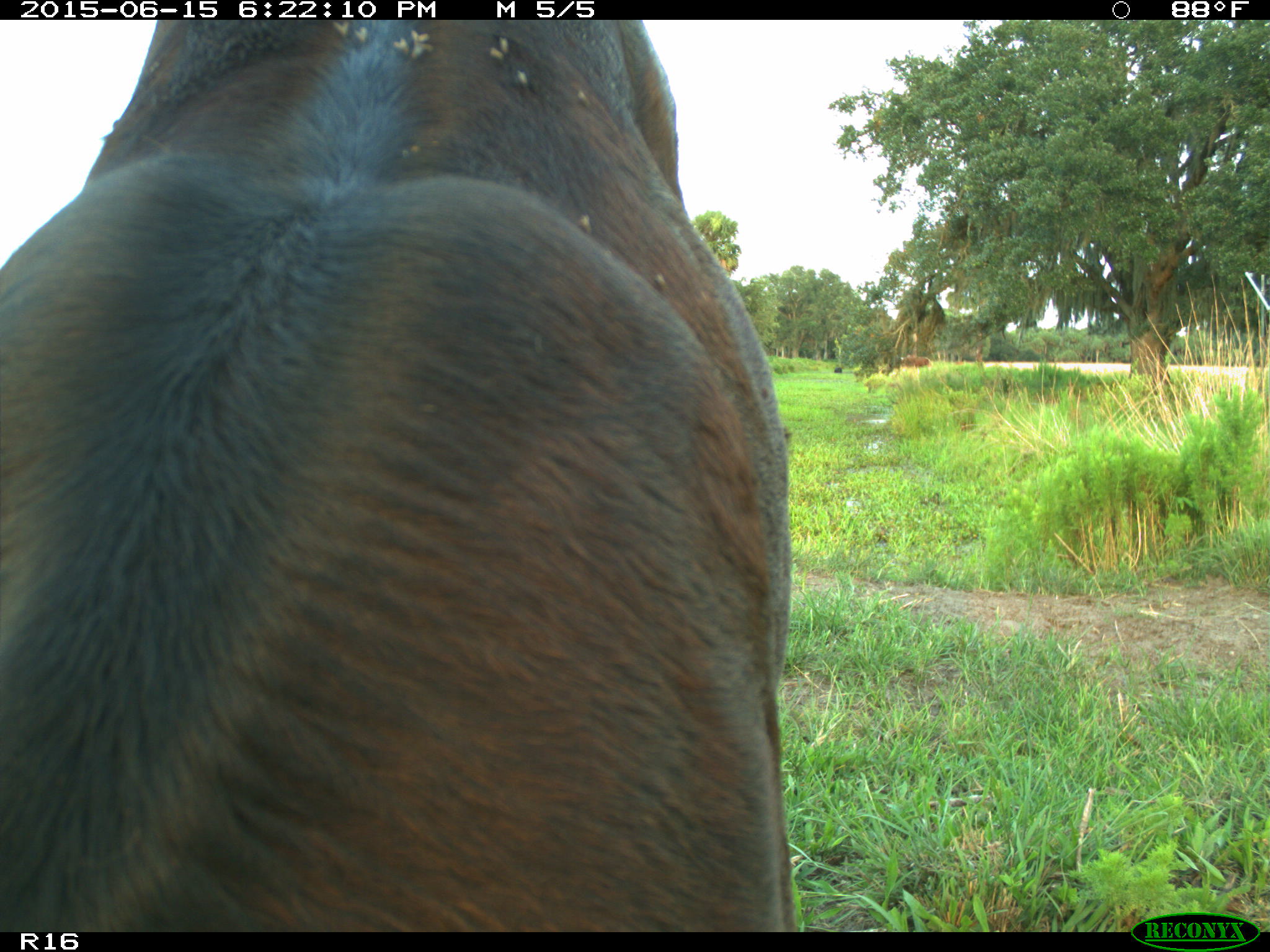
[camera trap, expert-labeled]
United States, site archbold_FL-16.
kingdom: Animalia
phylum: Chordata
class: Mammalia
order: Artiodactyla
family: Bovidae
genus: Bos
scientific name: Bos taurus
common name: domestic cow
Bos taurus (domestic cow).